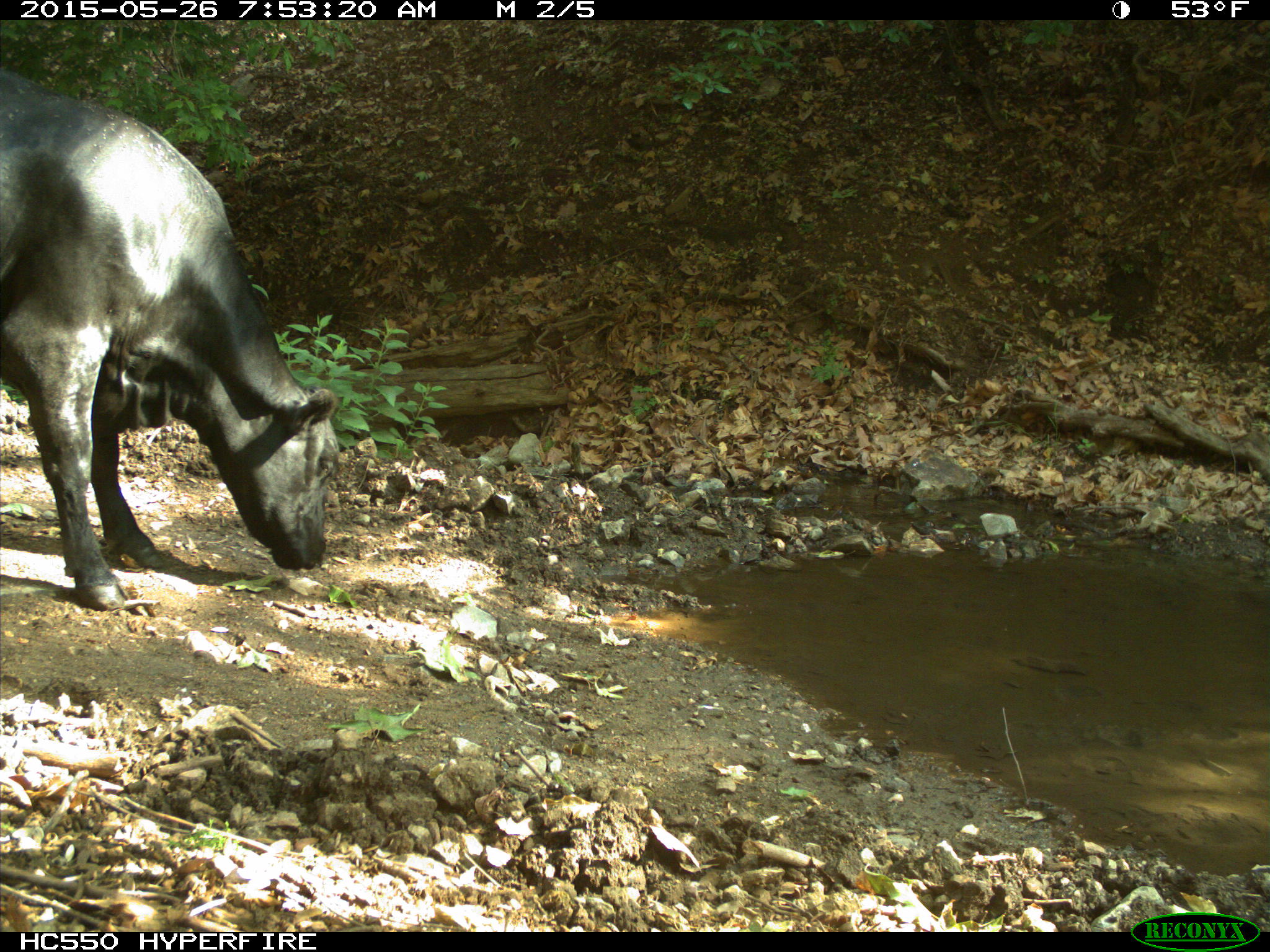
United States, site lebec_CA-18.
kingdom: Animalia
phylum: Chordata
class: Mammalia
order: Artiodactyla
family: Bovidae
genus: Bos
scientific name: Bos taurus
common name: domestic cow